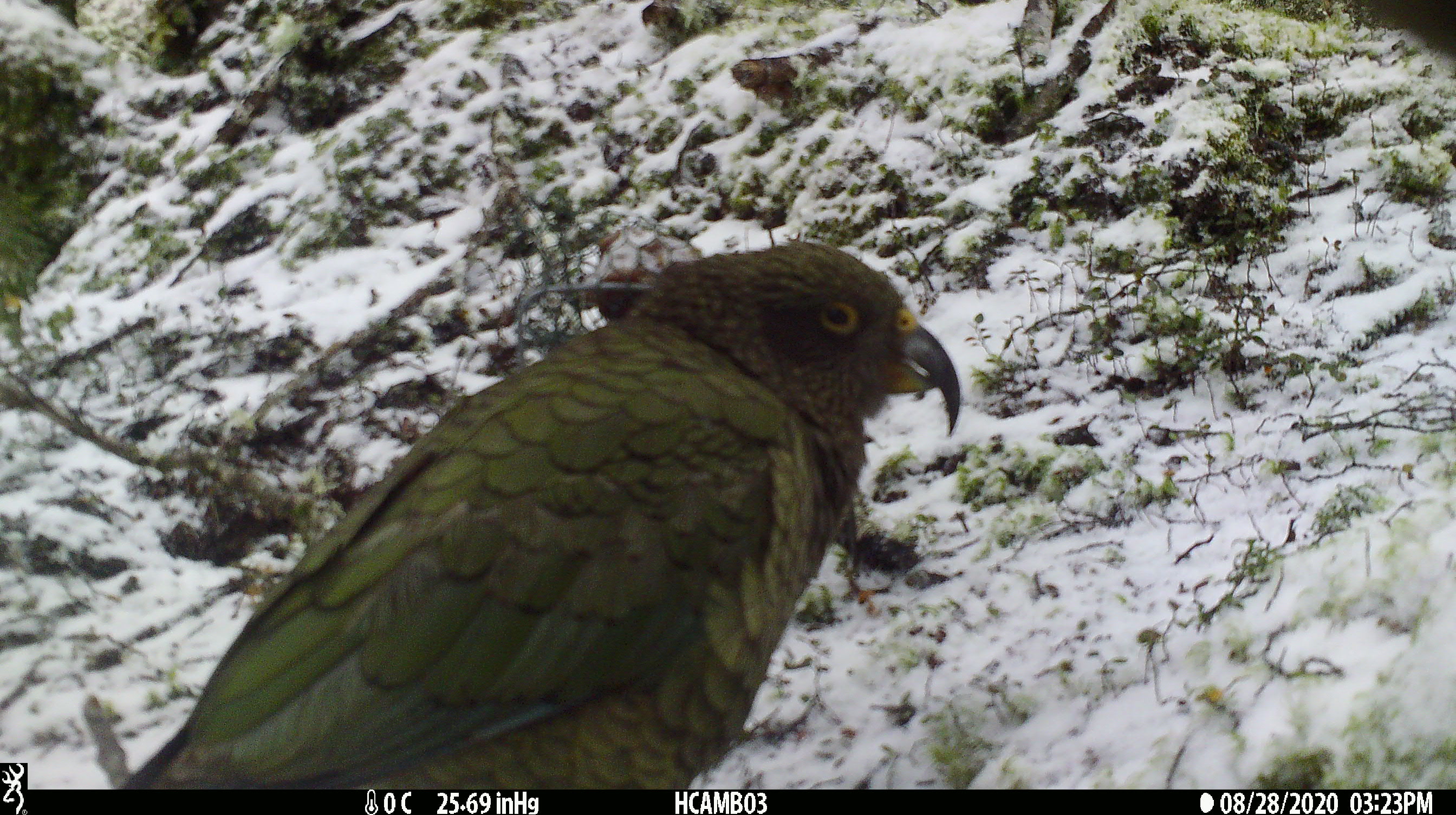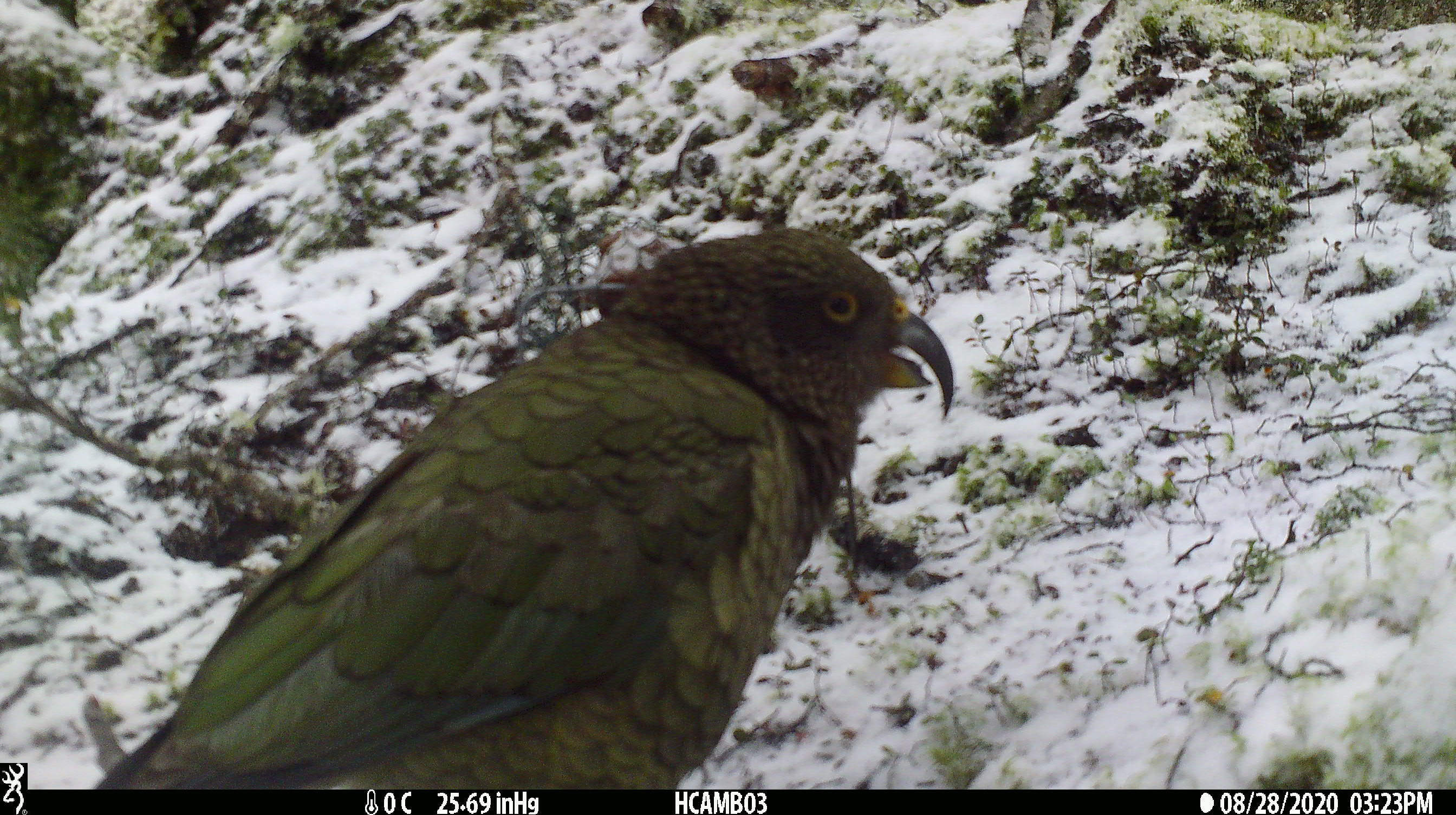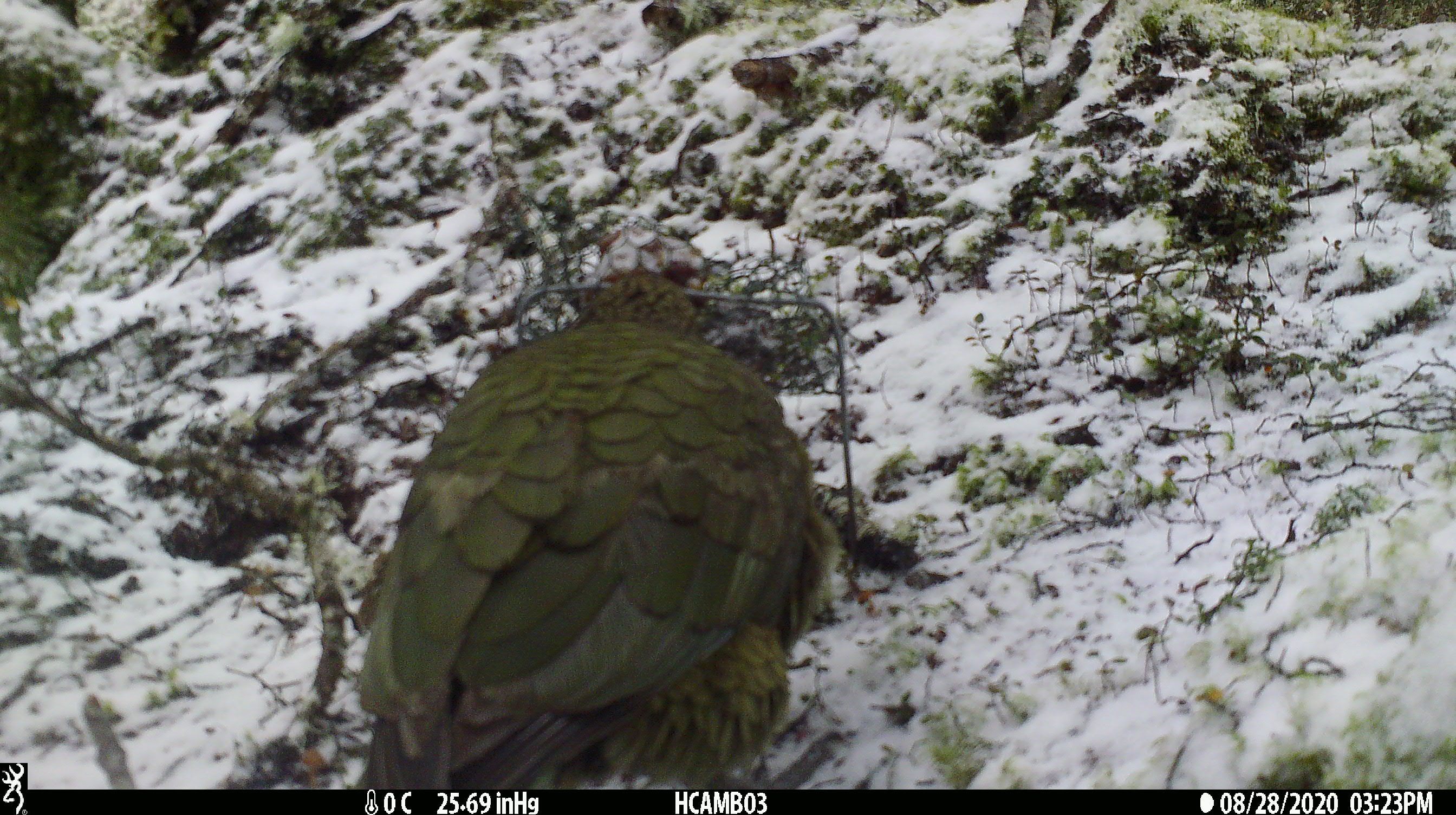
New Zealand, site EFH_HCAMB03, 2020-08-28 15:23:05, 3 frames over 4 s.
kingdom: Animalia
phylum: Chordata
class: Aves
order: Psittaciformes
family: Strigopidae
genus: Nestor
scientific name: Nestor notabilis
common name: kea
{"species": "kea (Nestor notabilis)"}